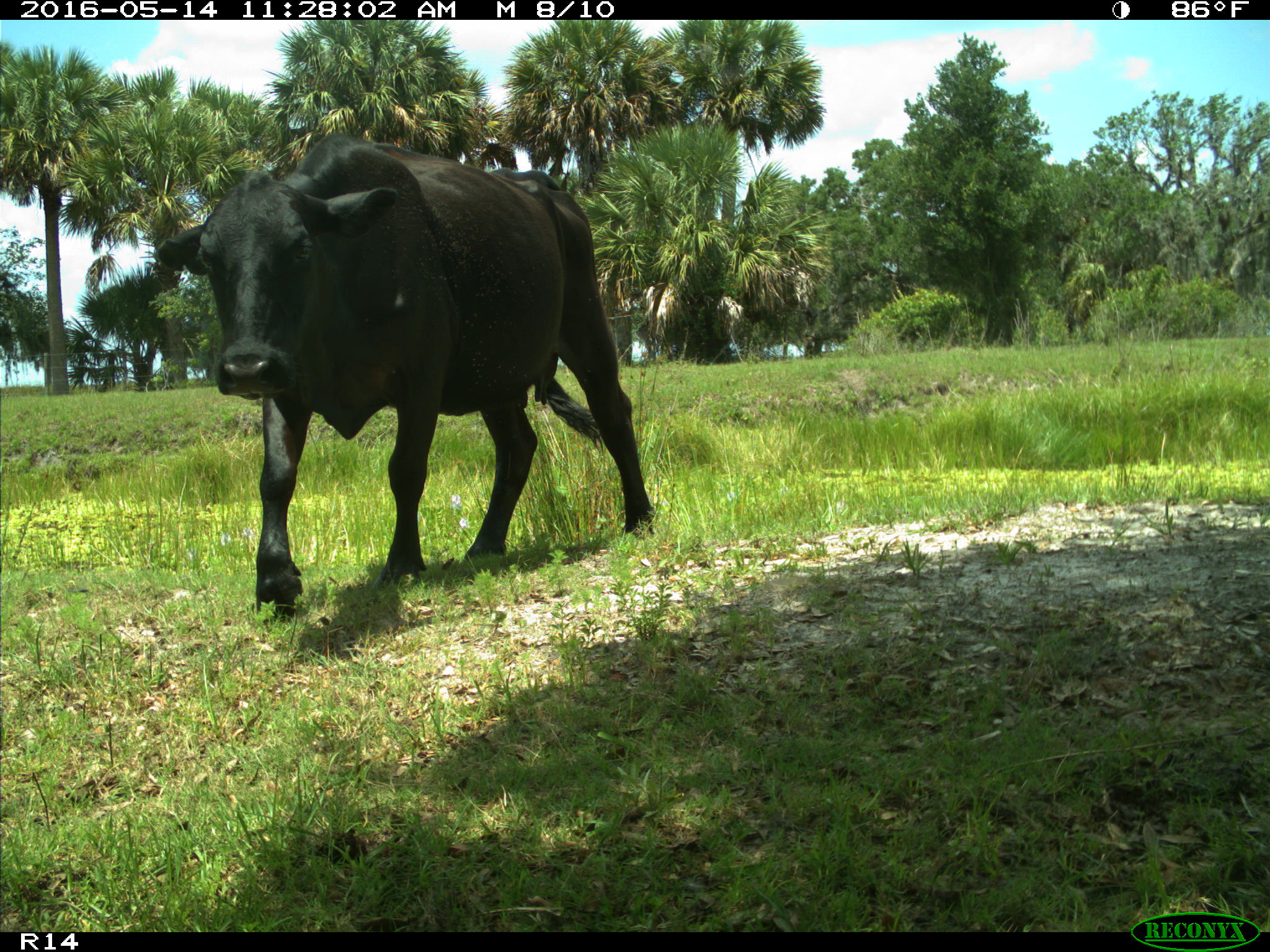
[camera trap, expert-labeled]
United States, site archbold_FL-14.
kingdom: Animalia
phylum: Chordata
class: Mammalia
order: Artiodactyla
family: Bovidae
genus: Bos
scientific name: Bos taurus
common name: domestic cow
Bos taurus (domestic cow).